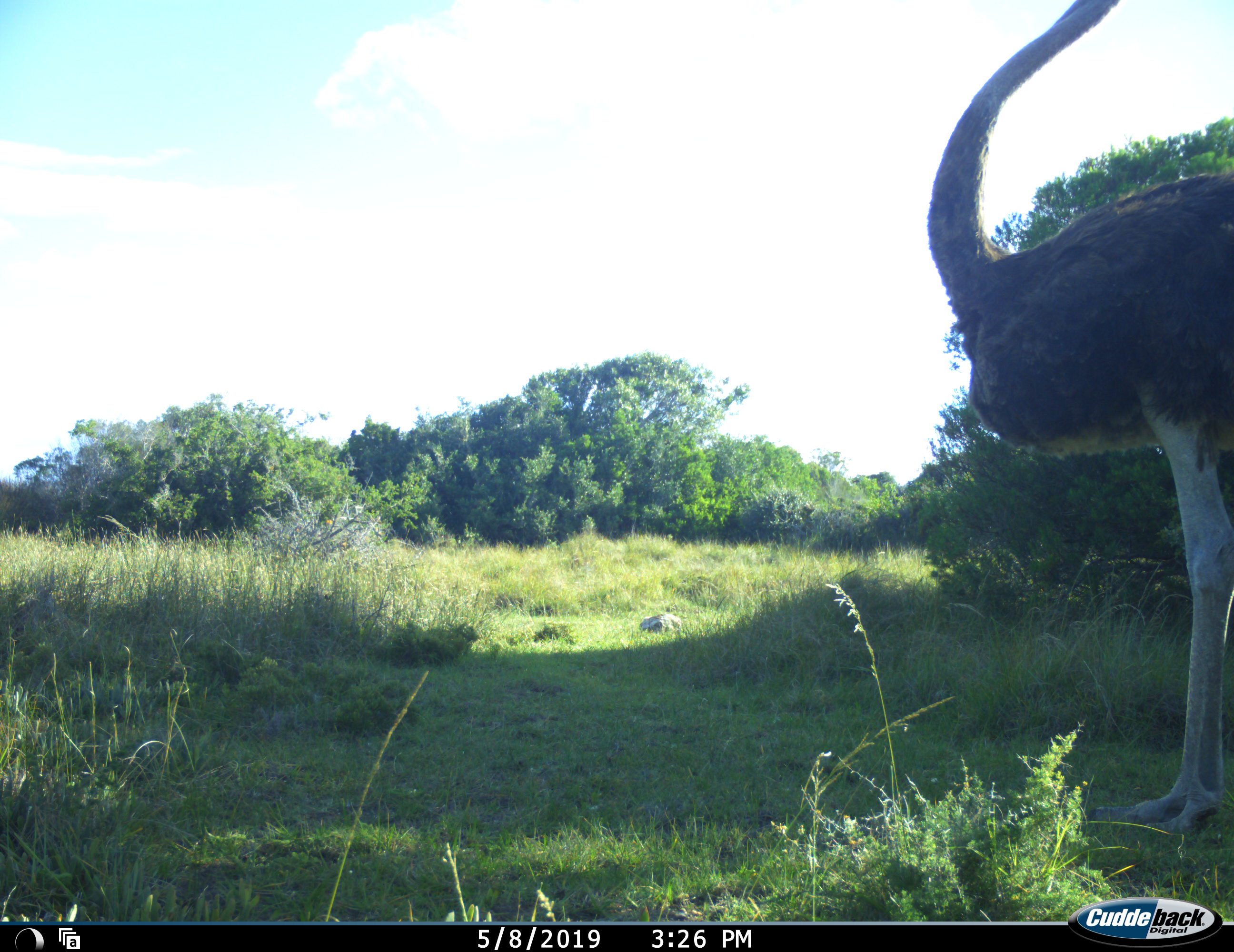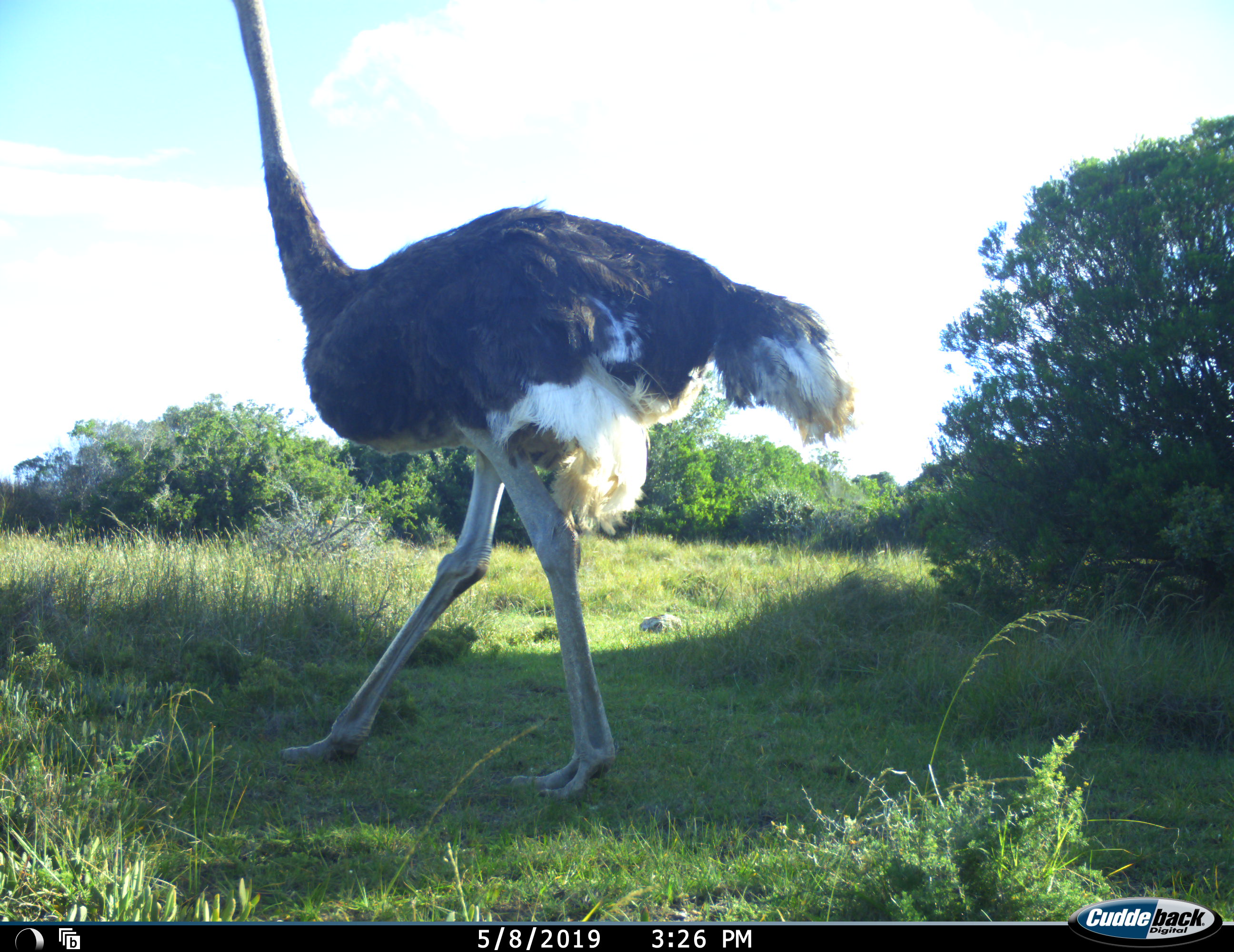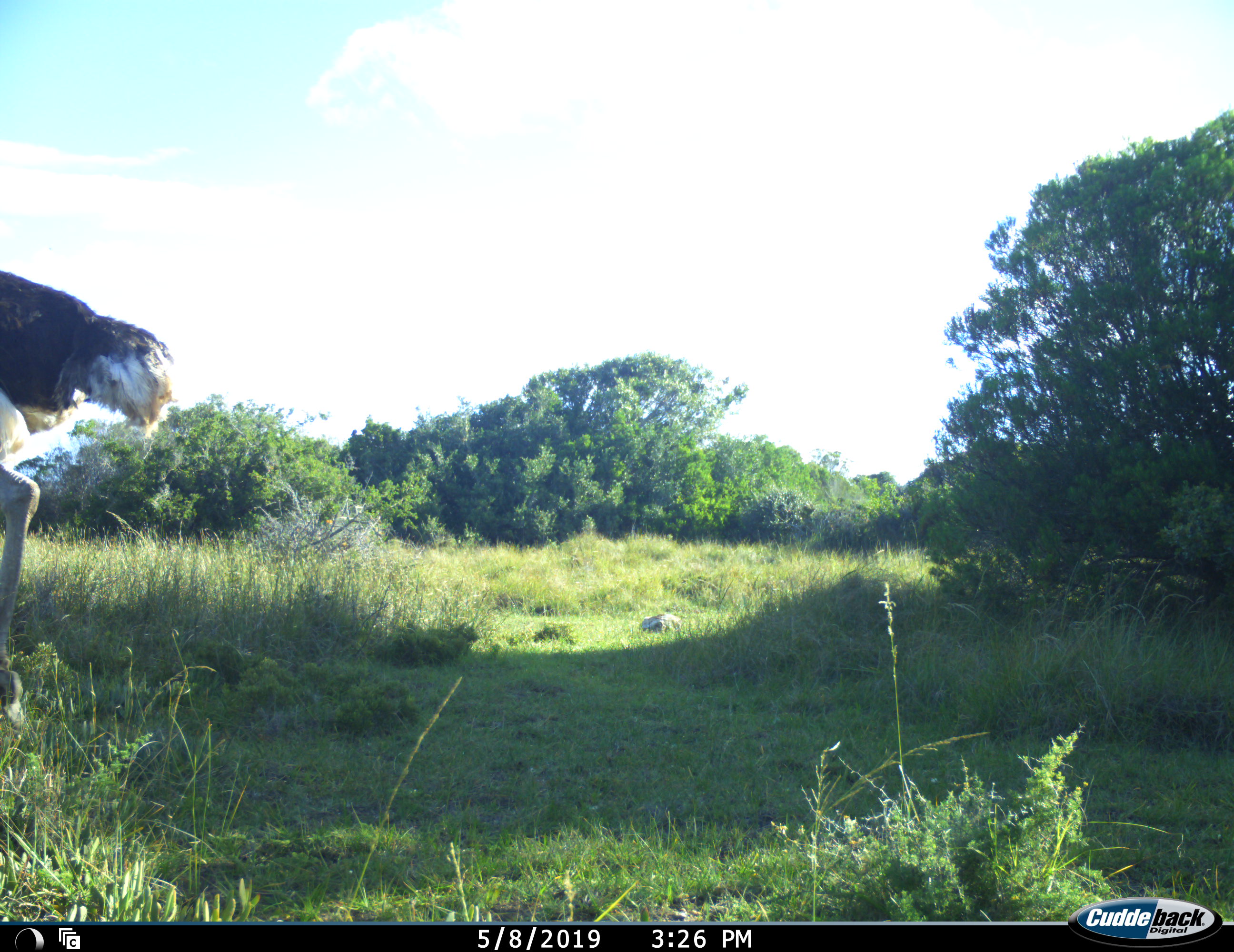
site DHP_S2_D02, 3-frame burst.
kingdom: Animalia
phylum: Chordata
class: Aves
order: Struthioniformes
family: Struthionidae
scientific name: Struthionidae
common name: ostrich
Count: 1.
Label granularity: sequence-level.